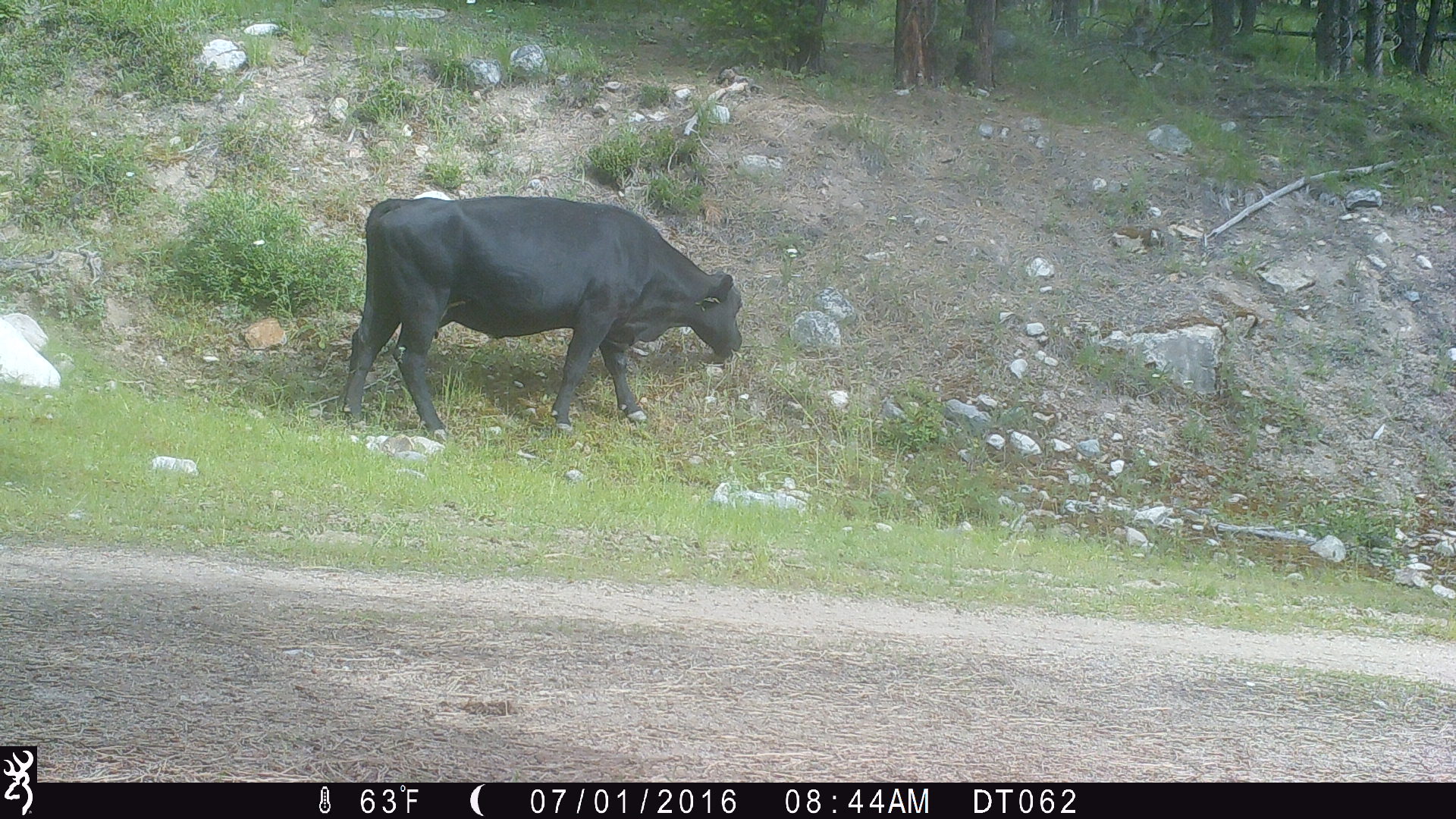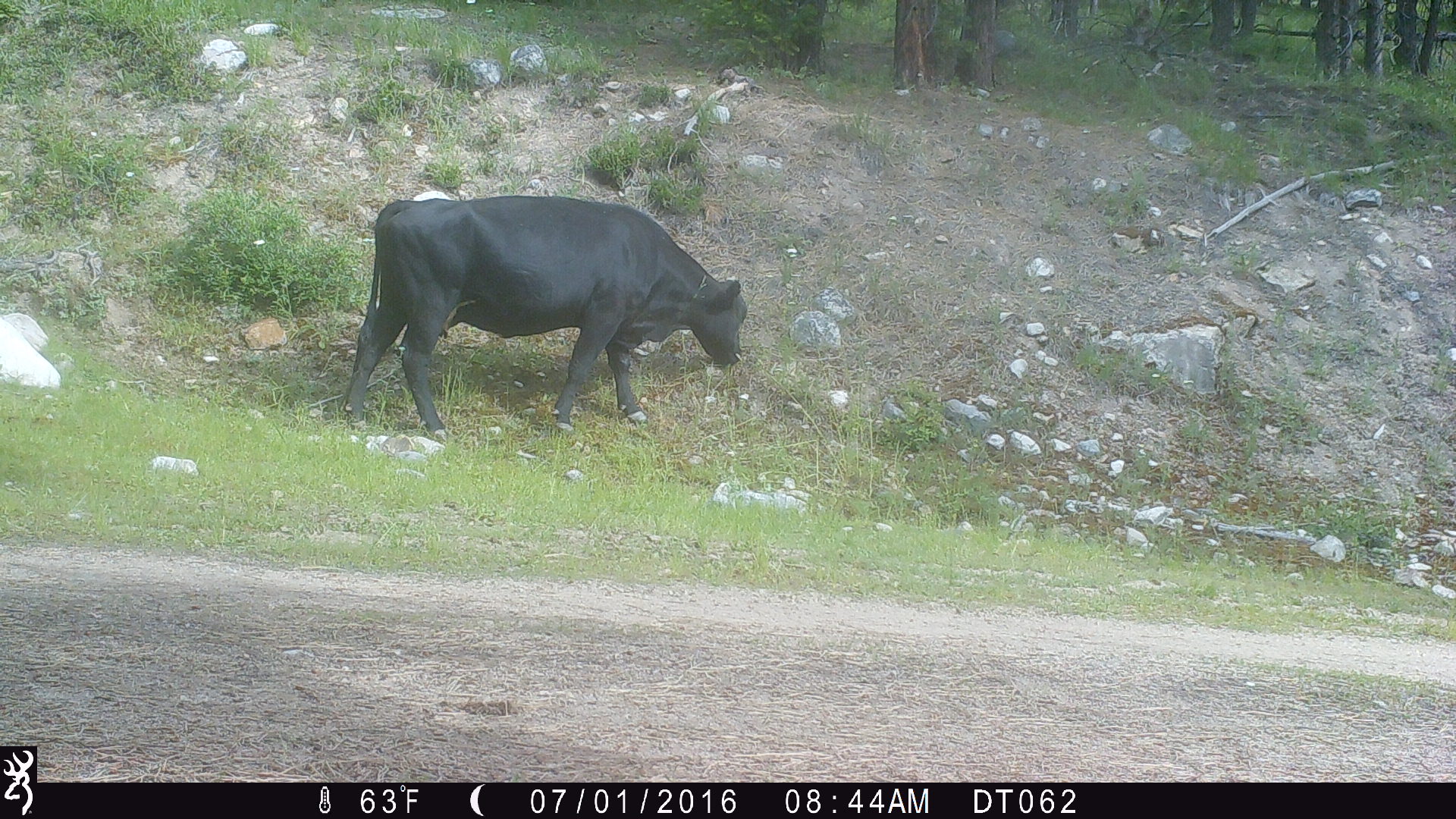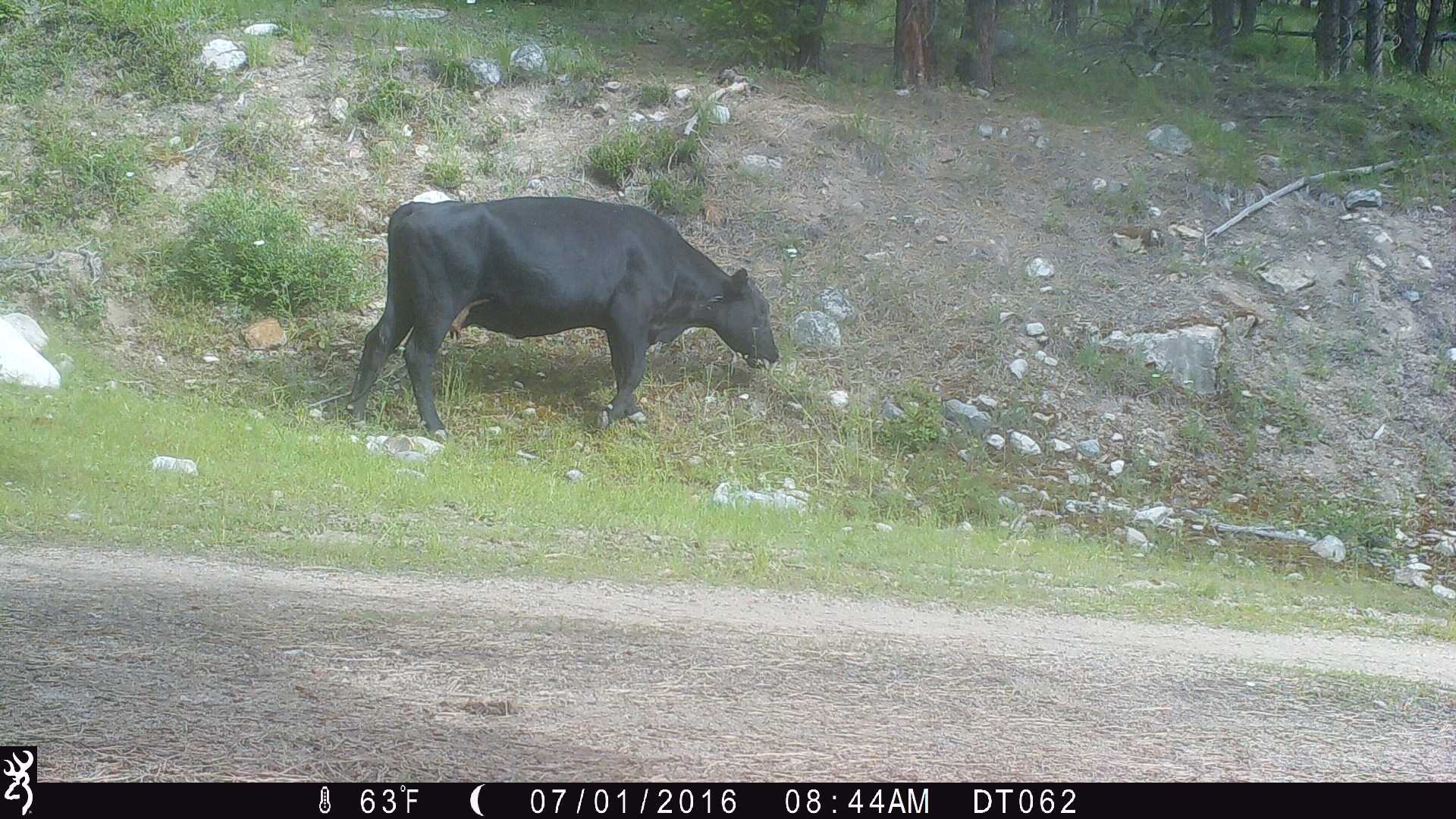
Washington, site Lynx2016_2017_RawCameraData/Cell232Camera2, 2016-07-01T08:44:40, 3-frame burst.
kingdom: Animalia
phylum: Chordata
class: Mammalia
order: Artiodactyla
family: Bovidae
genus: Bos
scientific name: Bos taurus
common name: domestic cattle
Domestic cattle (Bos taurus). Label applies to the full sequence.